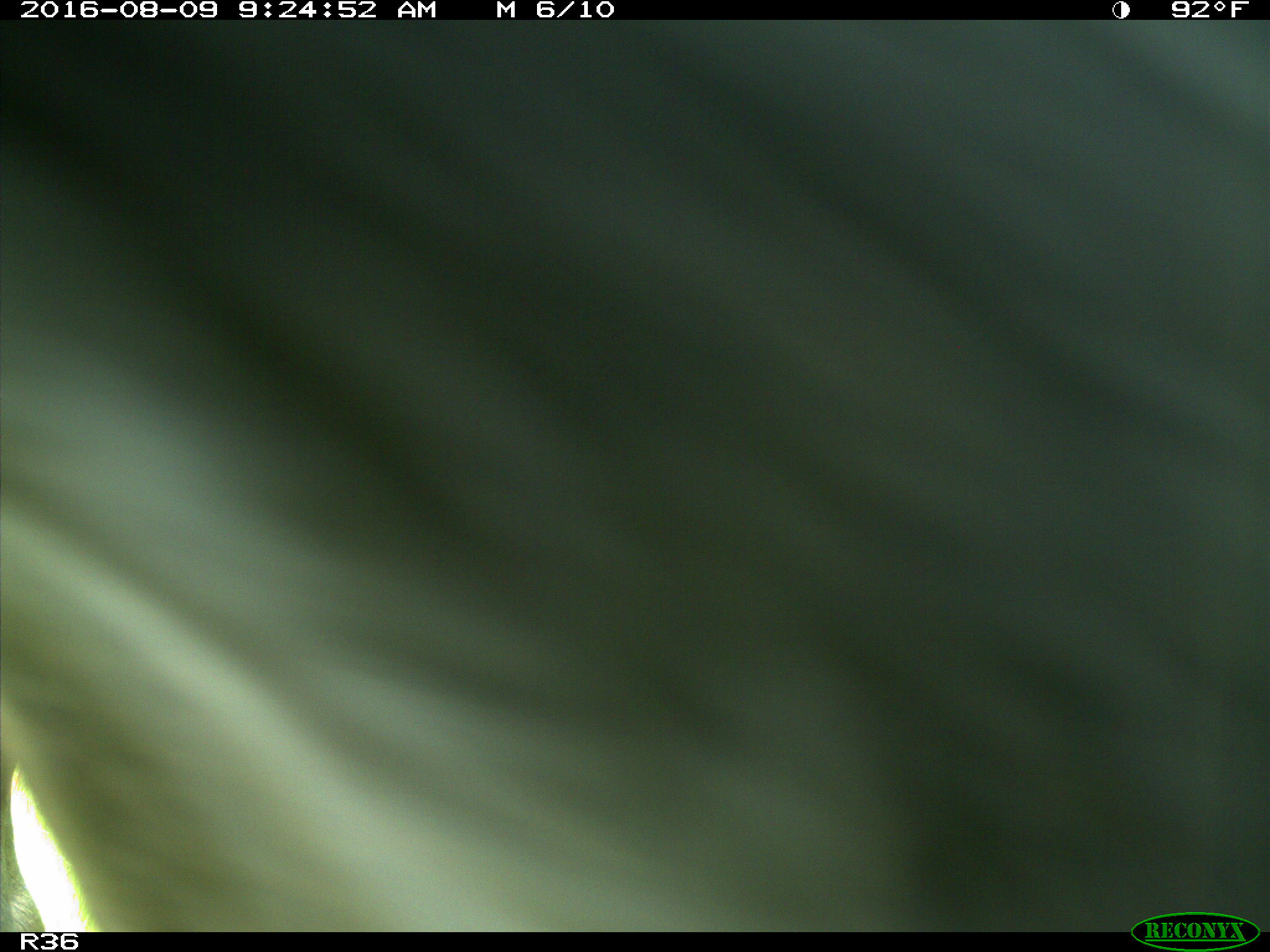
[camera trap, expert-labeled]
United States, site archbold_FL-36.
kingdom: Animalia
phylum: Chordata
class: Mammalia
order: Artiodactyla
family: Bovidae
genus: Bos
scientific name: Bos taurus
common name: domestic cow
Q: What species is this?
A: Bos taurus (domestic cow).